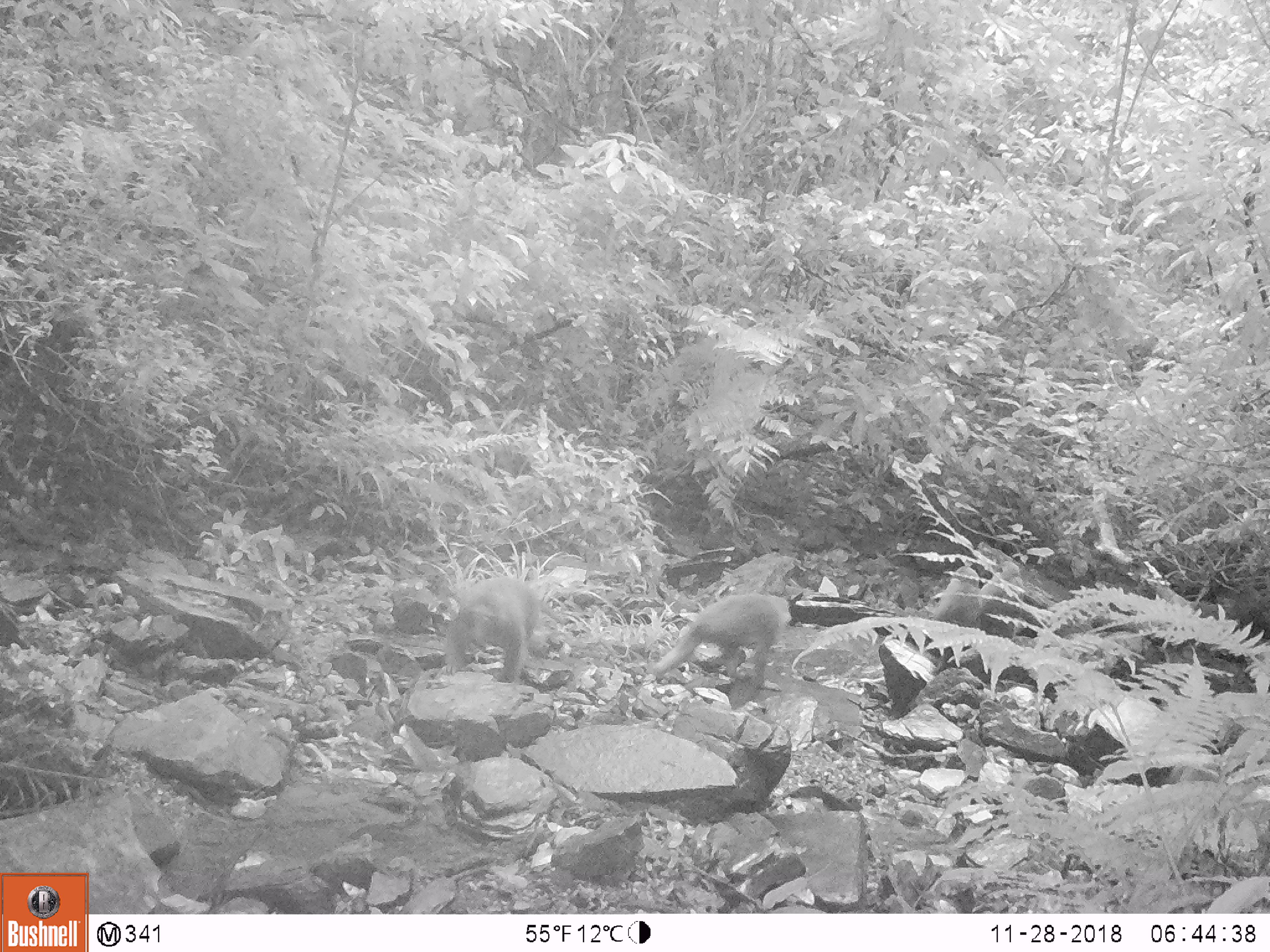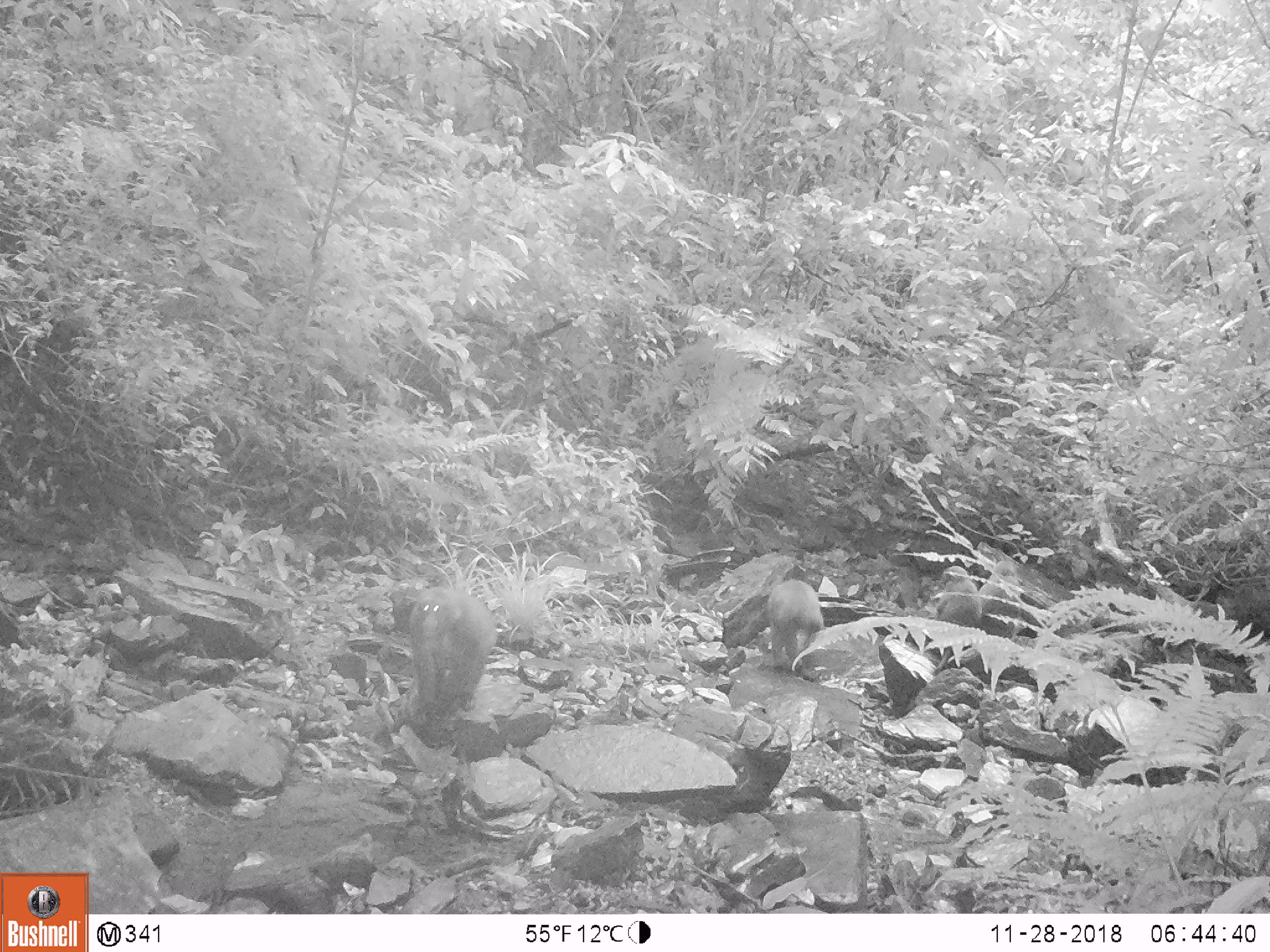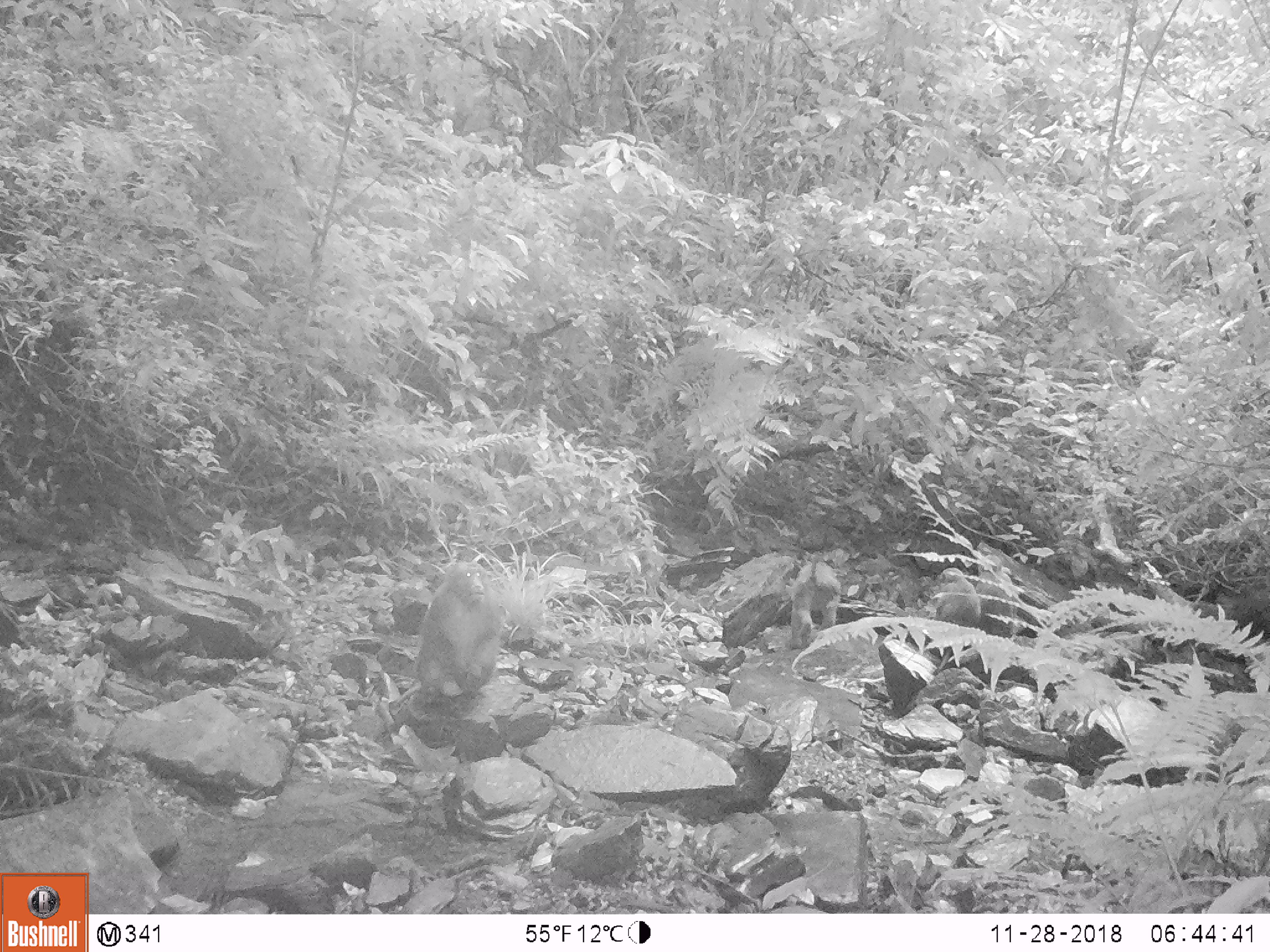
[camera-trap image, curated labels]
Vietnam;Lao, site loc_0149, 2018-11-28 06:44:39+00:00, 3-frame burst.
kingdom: Animalia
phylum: Chordata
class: Mammalia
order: Primates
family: Cercopithecidae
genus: Macaca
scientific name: Macaca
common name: macaques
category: assam or rhesus macaque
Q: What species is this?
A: Assam or rhesus macaque (macaques) (Macaca).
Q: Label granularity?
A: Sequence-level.